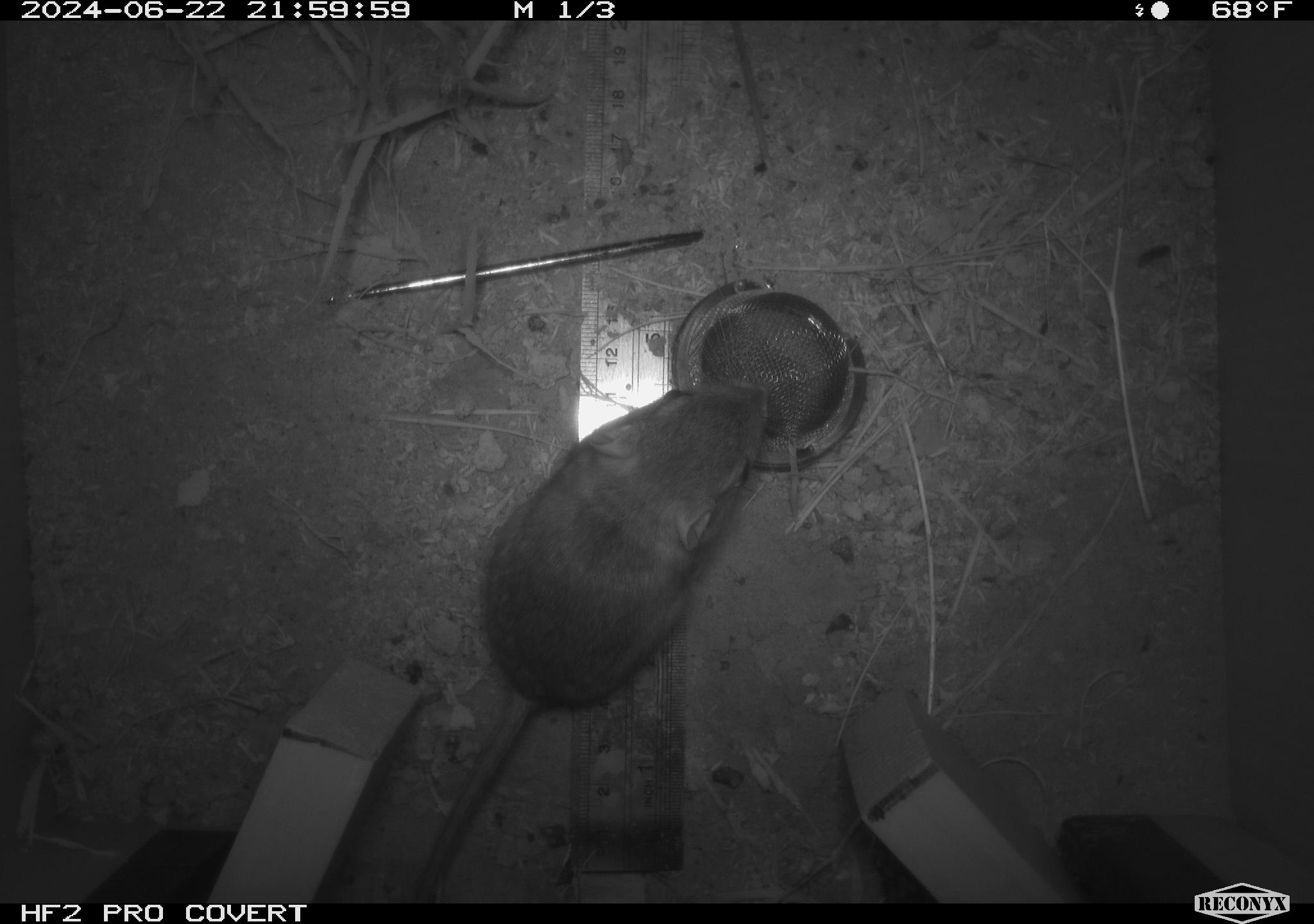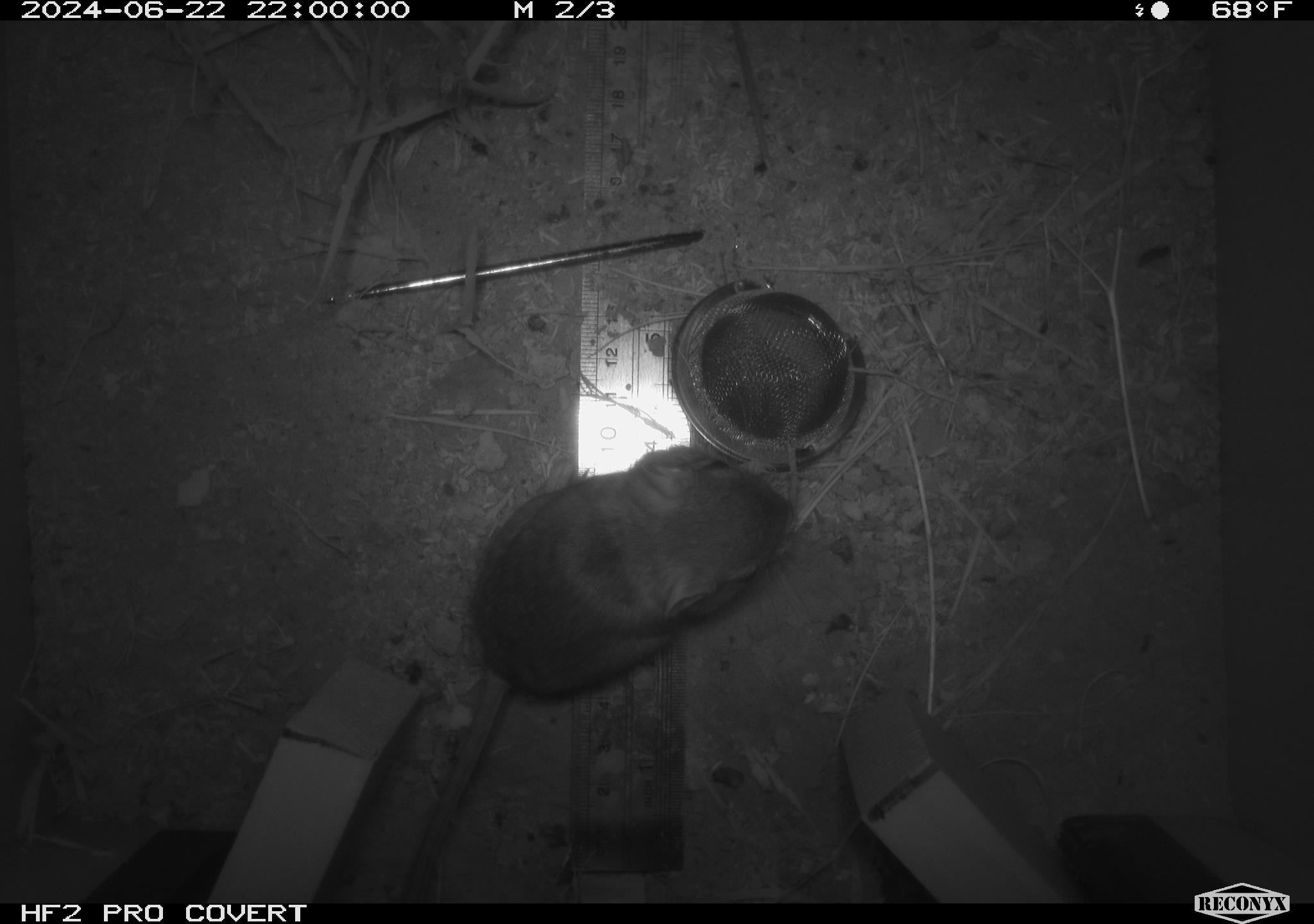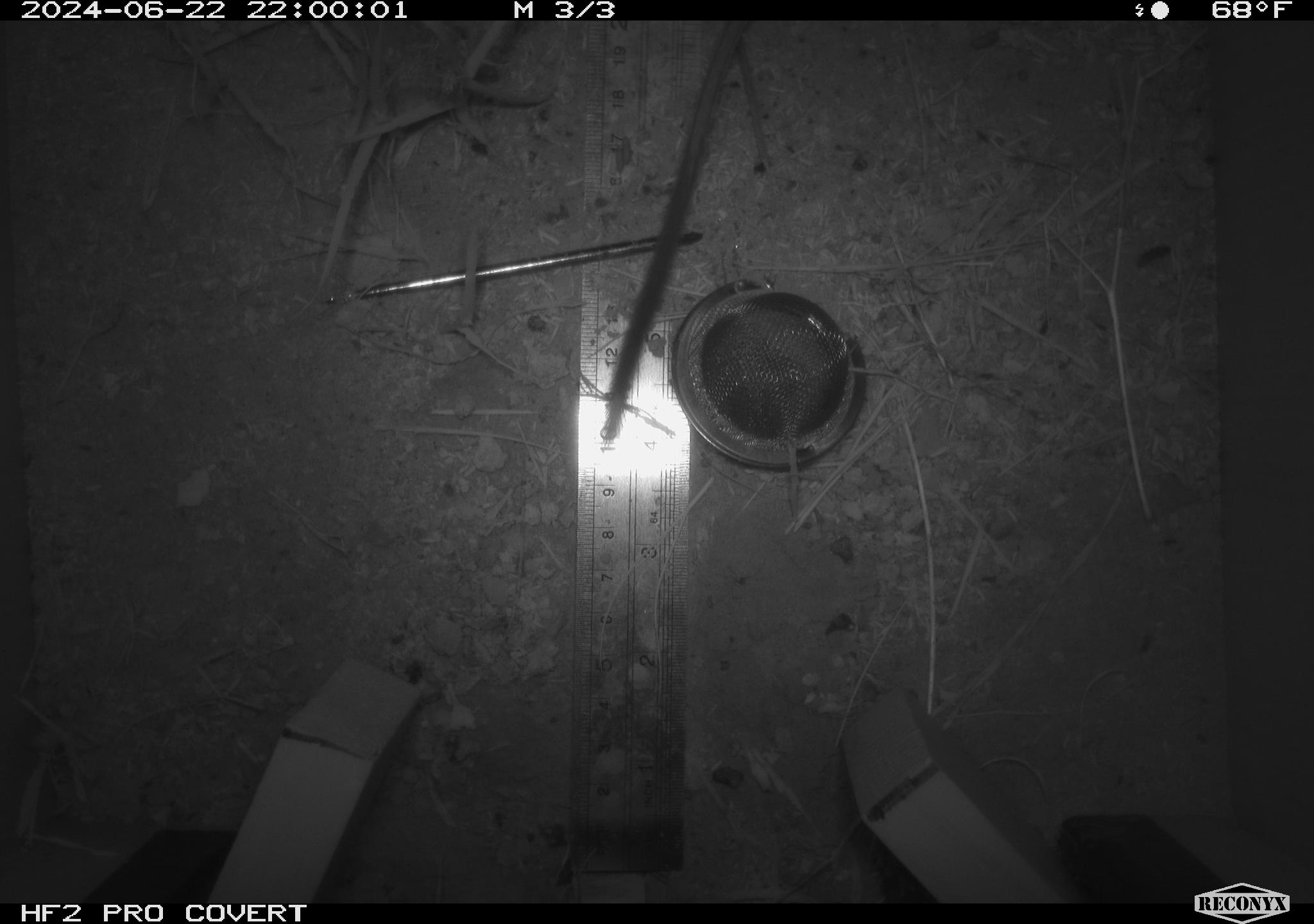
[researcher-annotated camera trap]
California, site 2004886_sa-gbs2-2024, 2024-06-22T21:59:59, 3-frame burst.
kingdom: Animalia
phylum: Chordata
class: Mammalia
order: Rodentia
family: Heteromyidae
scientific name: Heteromyidae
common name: kangaroo rats and pocket mice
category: heteromyidae family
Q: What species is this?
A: Heteromyidae family (kangaroo rats and pocket mice) (Heteromyidae).